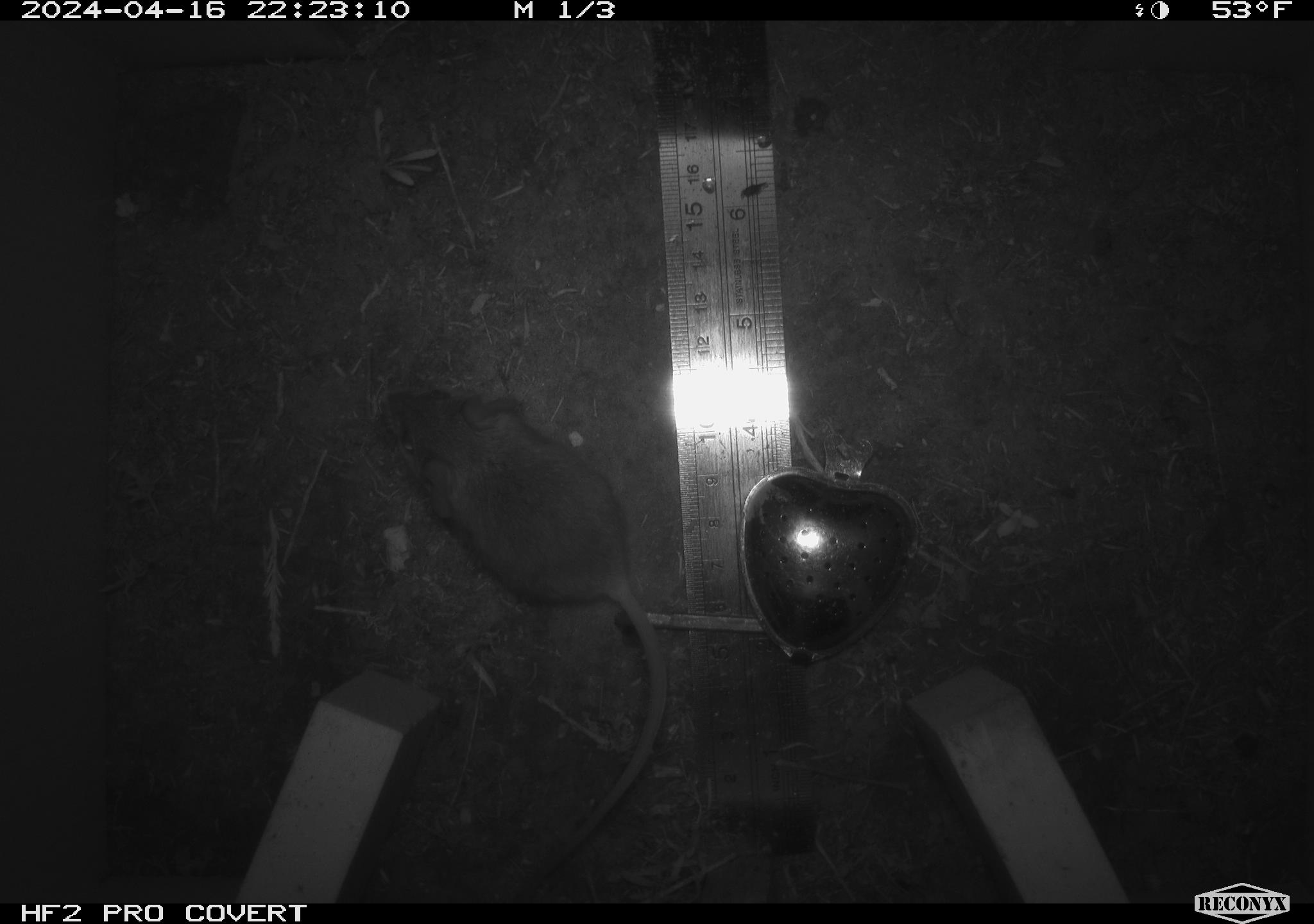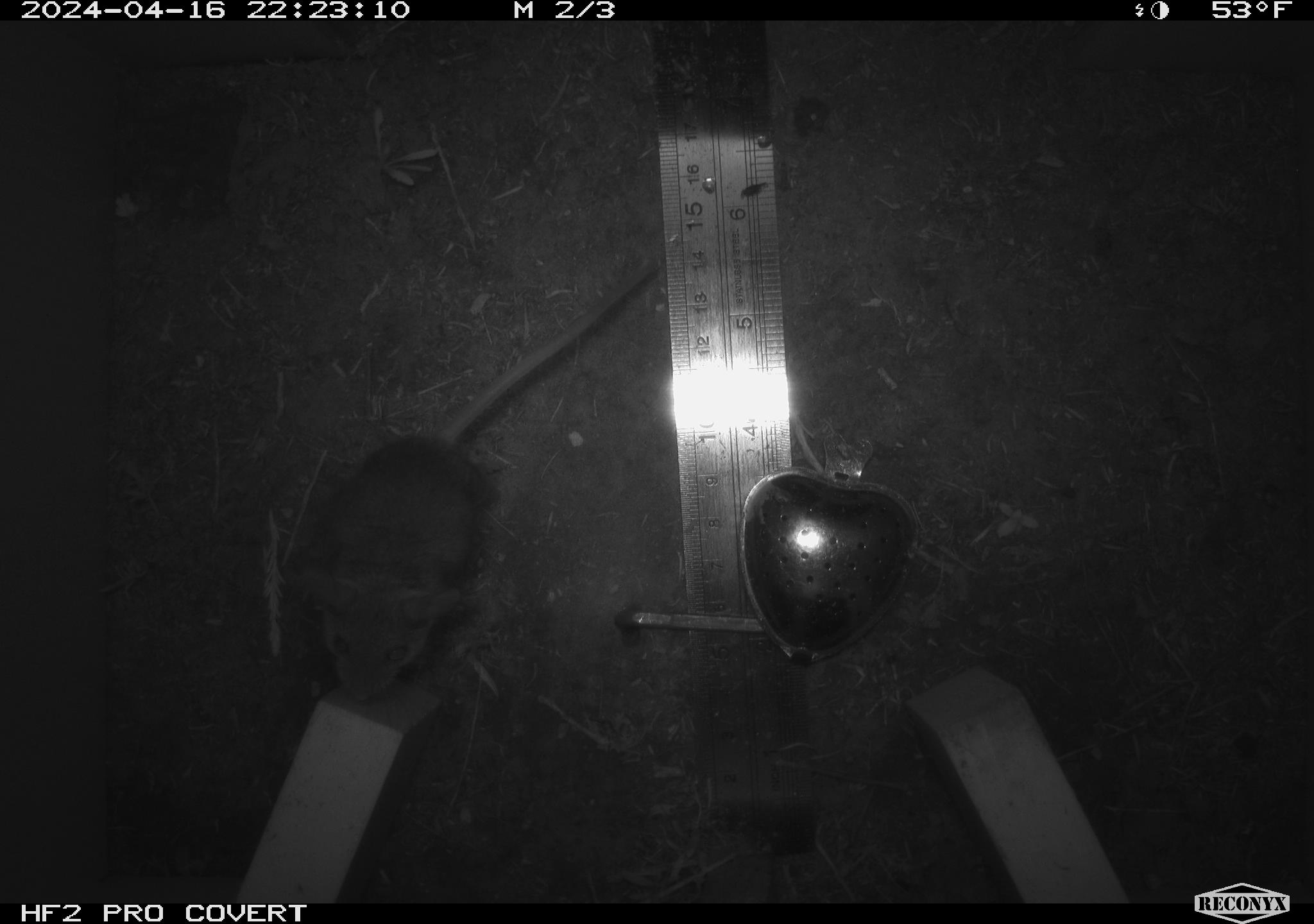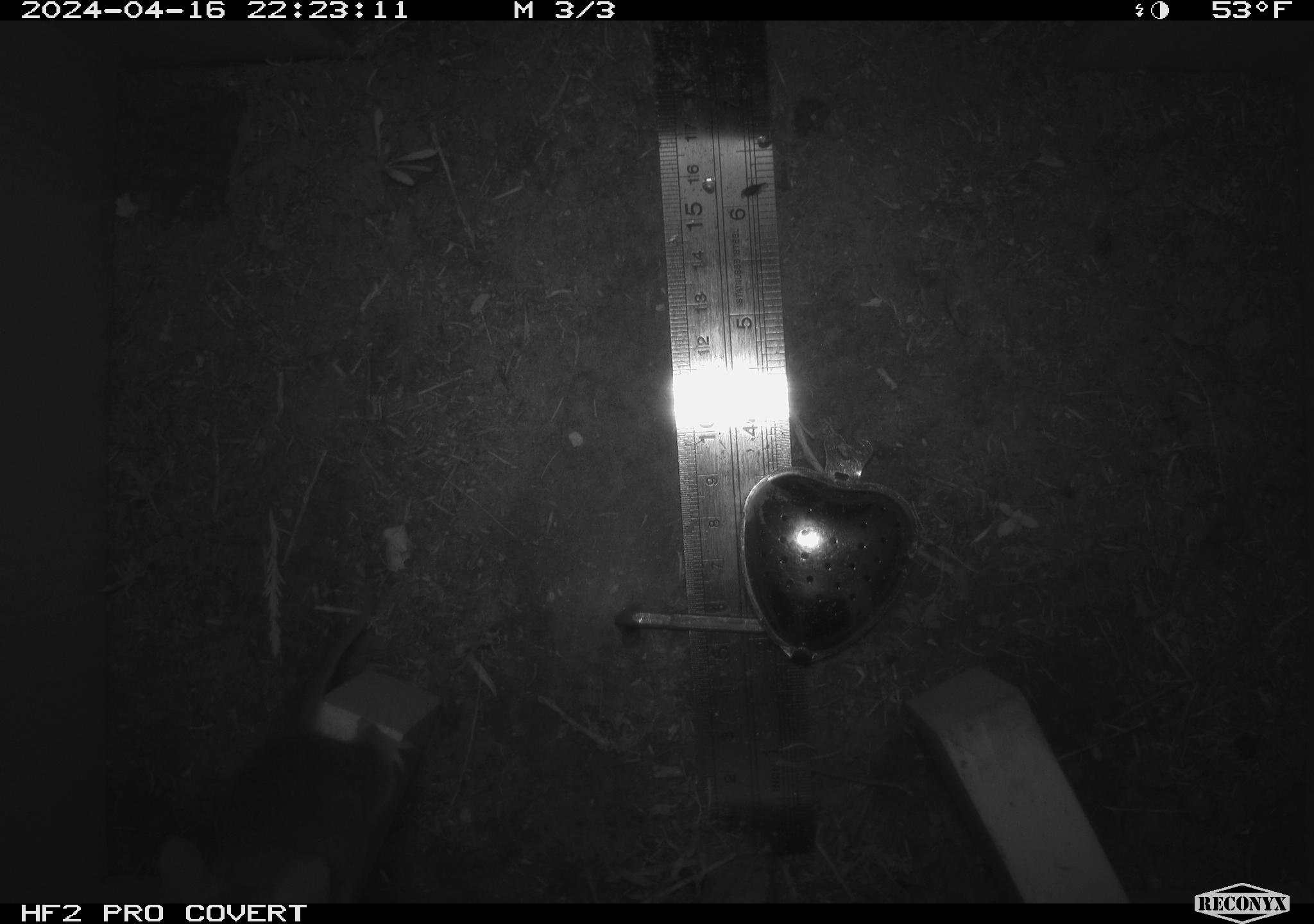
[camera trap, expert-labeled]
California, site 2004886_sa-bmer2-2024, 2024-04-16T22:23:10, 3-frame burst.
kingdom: Animalia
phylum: Chordata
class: Mammalia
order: Rodentia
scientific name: Rodentia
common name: mouse species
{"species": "mouse species (Rodentia)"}